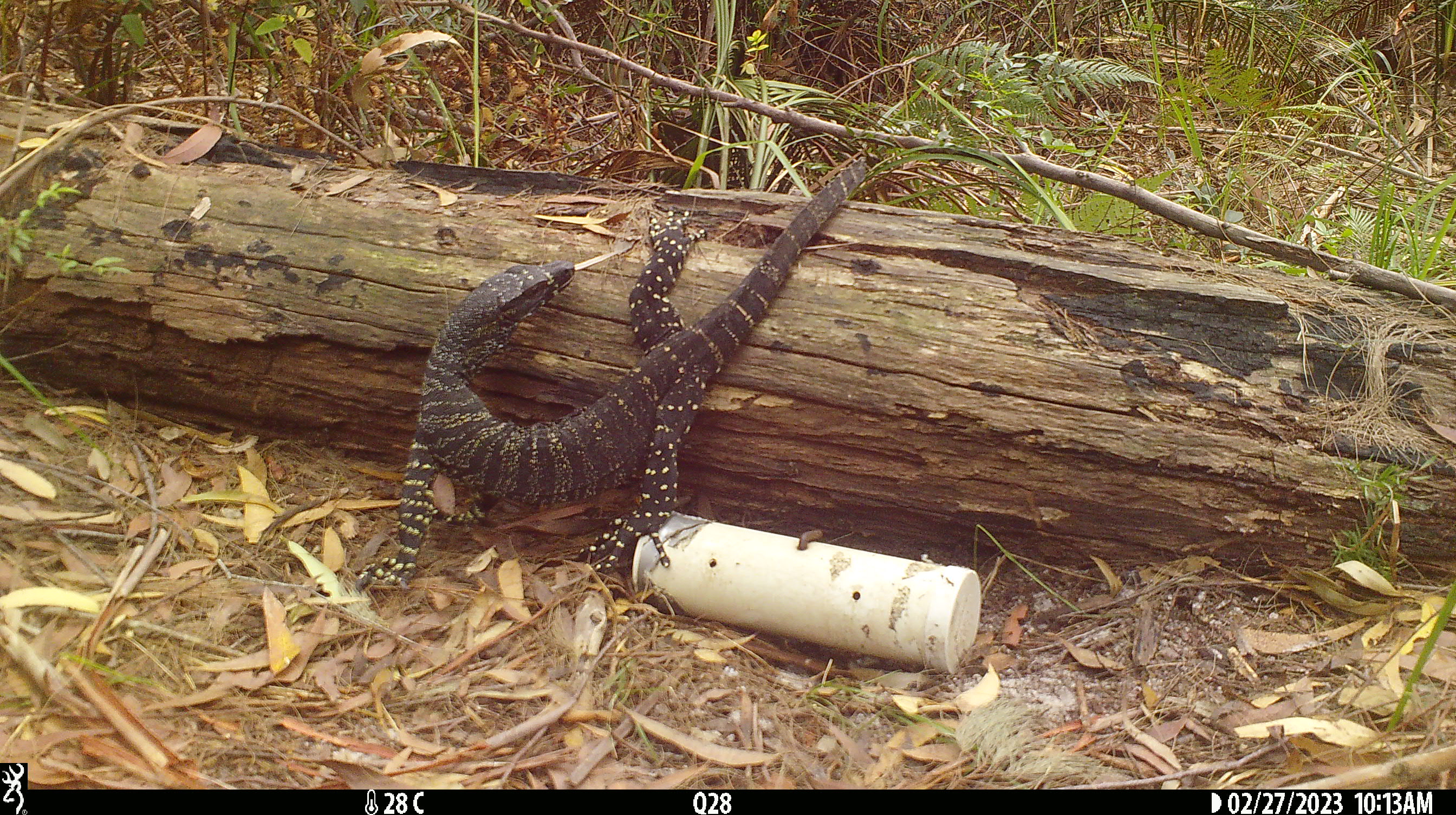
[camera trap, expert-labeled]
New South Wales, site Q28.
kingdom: Animalia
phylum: Chordata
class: Reptilia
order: Squamata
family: Varanidae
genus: Varanus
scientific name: Varanus varius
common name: lace monitor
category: goanna